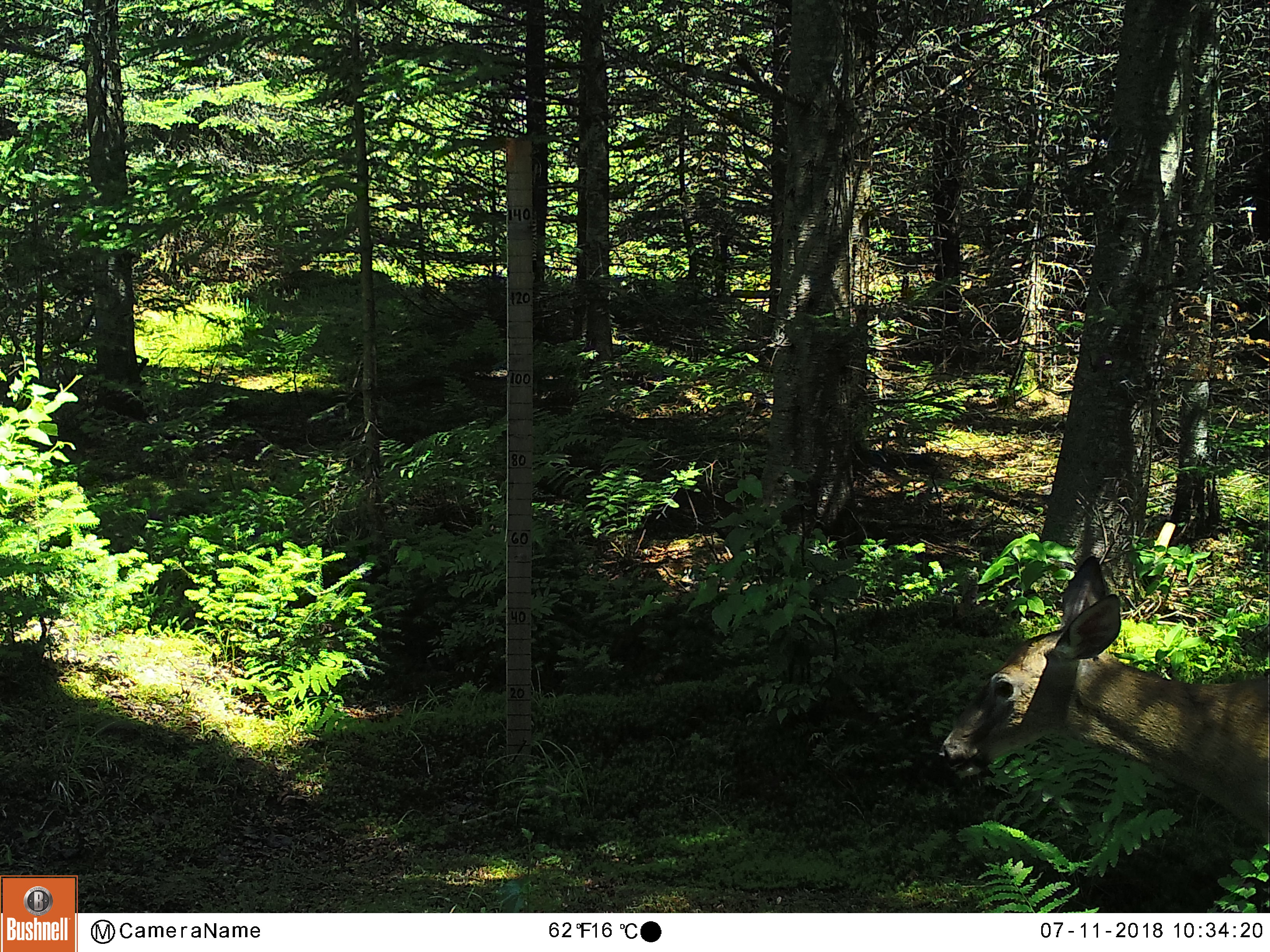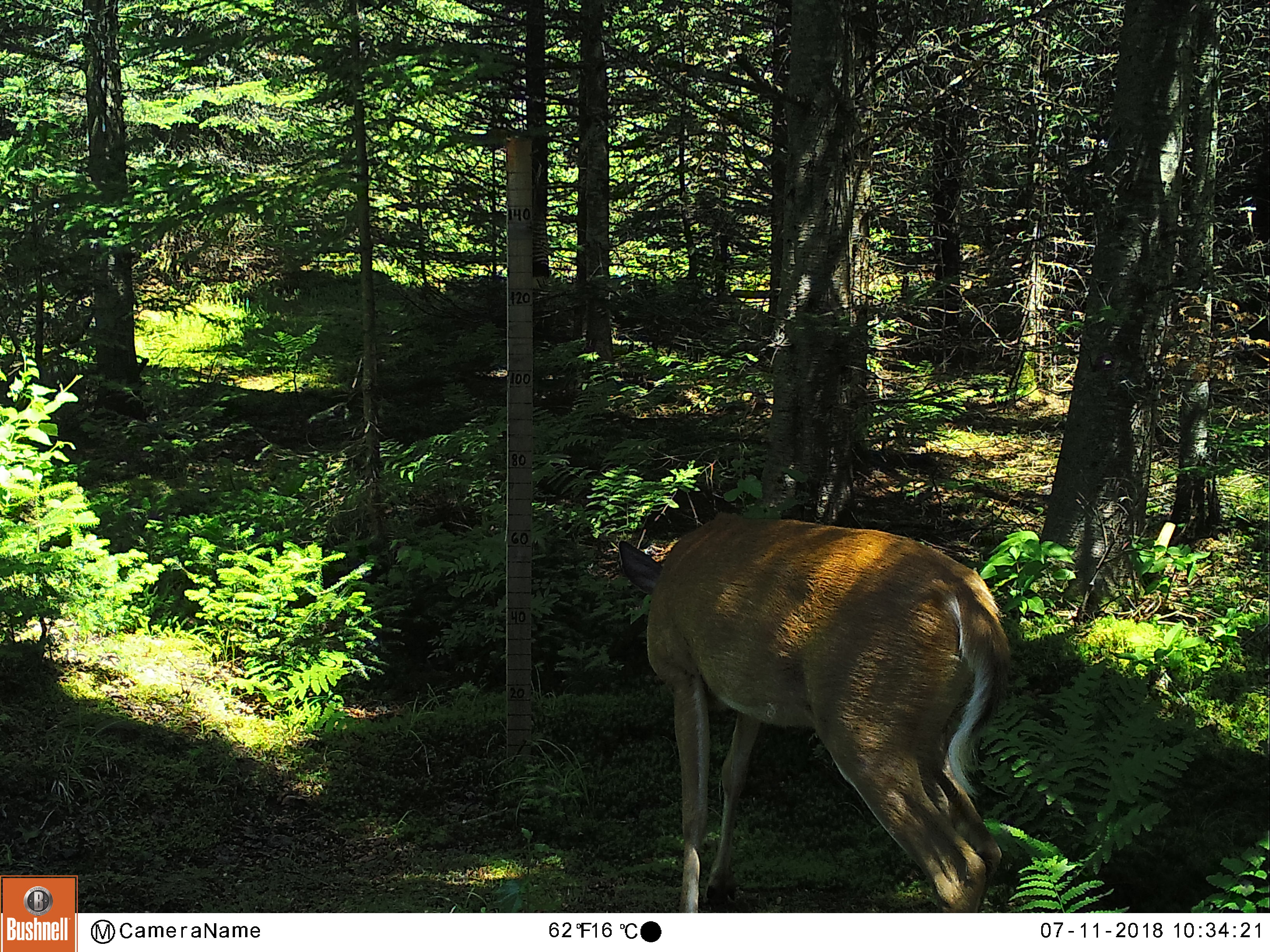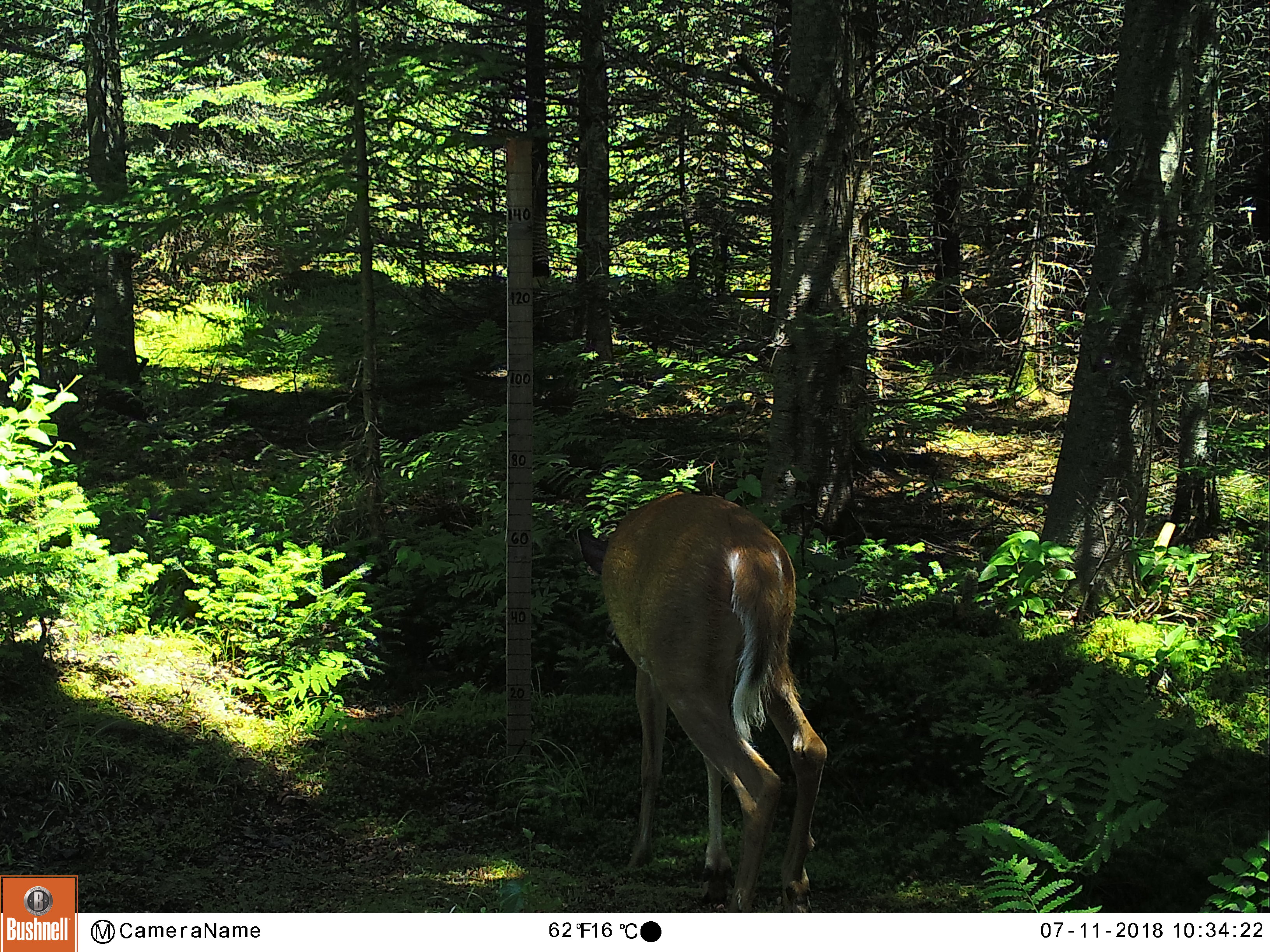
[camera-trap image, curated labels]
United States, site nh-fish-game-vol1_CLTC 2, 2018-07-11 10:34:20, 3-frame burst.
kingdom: Animalia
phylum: Chordata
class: Mammalia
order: Artiodactyla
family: Cervidae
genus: Odocoileus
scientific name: Odocoileus virginianus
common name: white-tailed deer